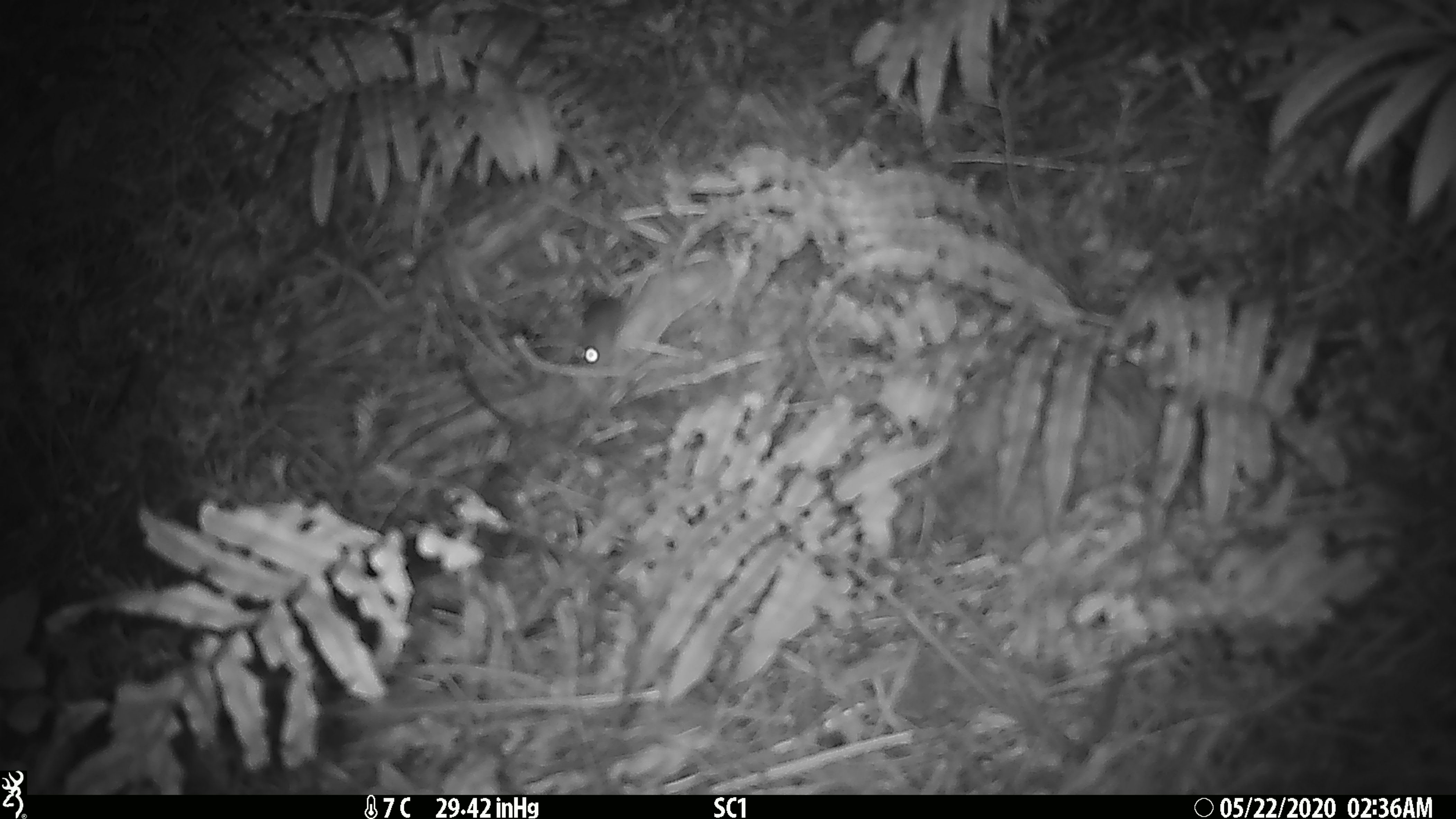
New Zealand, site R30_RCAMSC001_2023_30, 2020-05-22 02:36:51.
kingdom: Animalia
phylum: Chordata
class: Mammalia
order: Rodentia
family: Muridae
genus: Mus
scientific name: Mus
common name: mouse